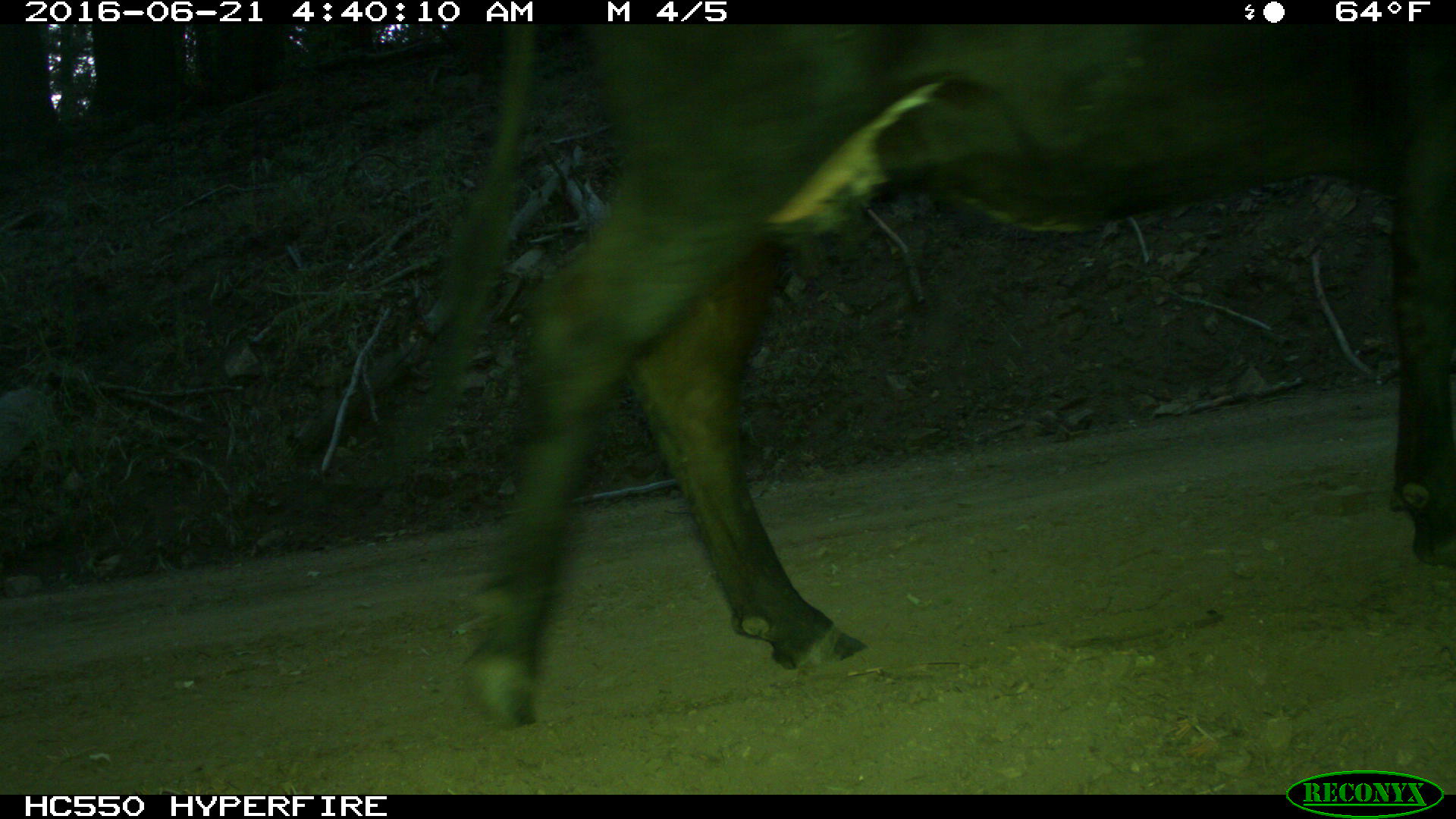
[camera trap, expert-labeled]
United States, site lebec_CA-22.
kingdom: Animalia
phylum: Chordata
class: Mammalia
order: Artiodactyla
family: Bovidae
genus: Bos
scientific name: Bos taurus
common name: domestic cow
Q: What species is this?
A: Bos taurus (domestic cow).